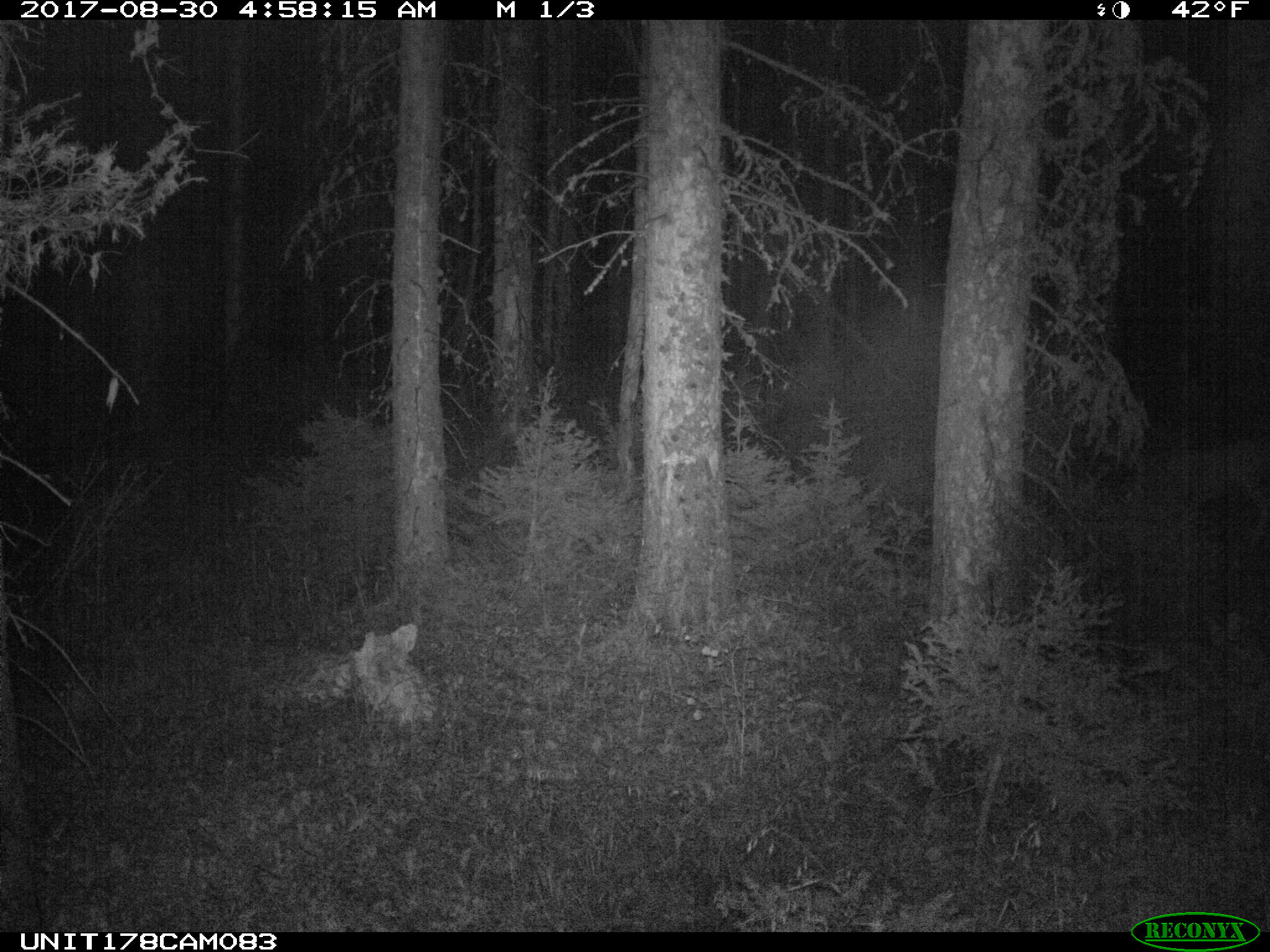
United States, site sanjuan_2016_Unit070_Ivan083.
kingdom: Animalia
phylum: Chordata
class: Mammalia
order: Artiodactyla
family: Cervidae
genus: Odocoileus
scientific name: Odocoileus hemionus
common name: mule deer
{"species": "Odocoileus hemionus (mule deer)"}